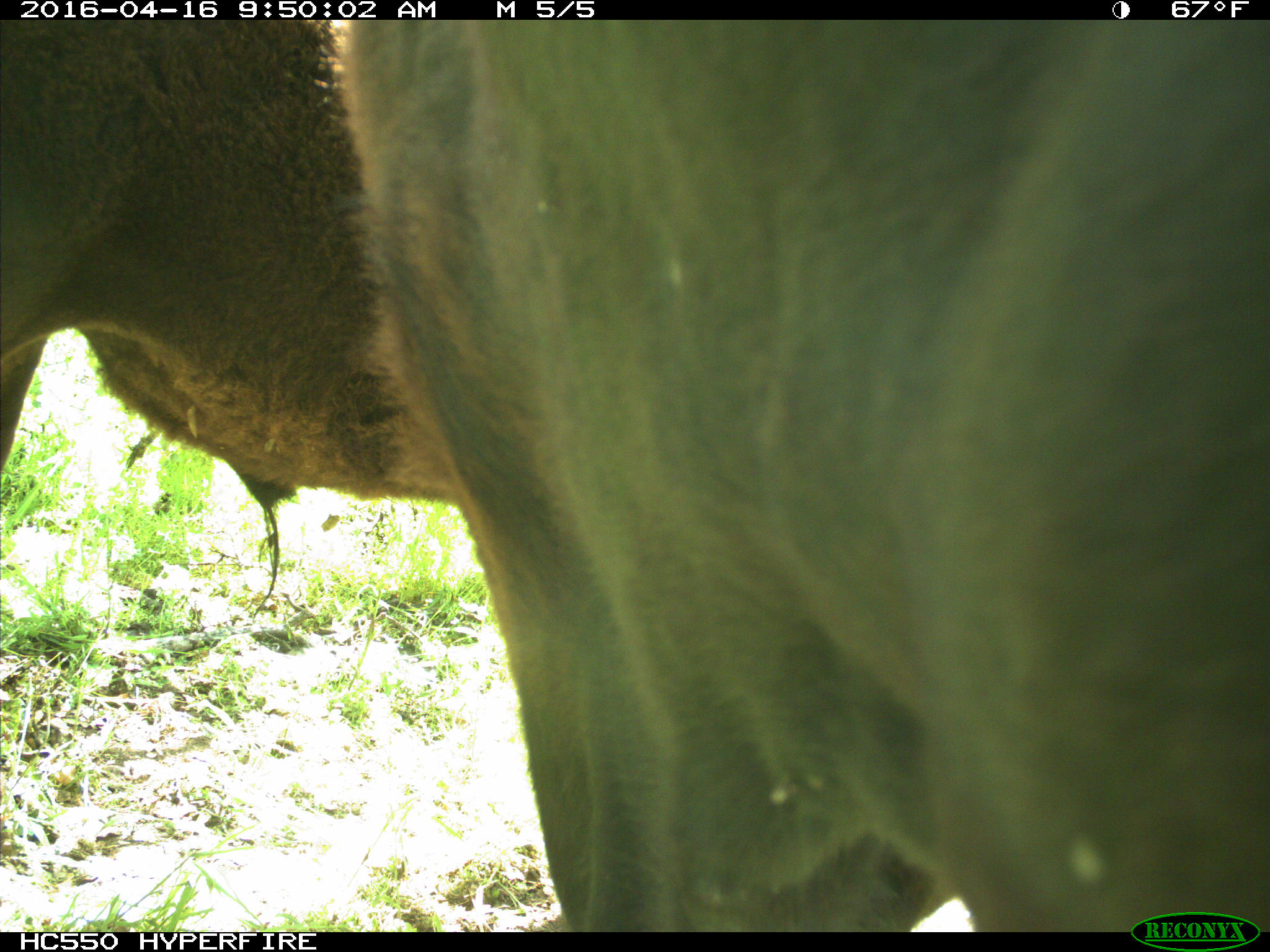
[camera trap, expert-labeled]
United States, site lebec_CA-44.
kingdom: Animalia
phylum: Chordata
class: Mammalia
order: Artiodactyla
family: Bovidae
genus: Bos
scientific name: Bos taurus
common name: domestic cow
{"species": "Bos taurus (domestic cow)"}